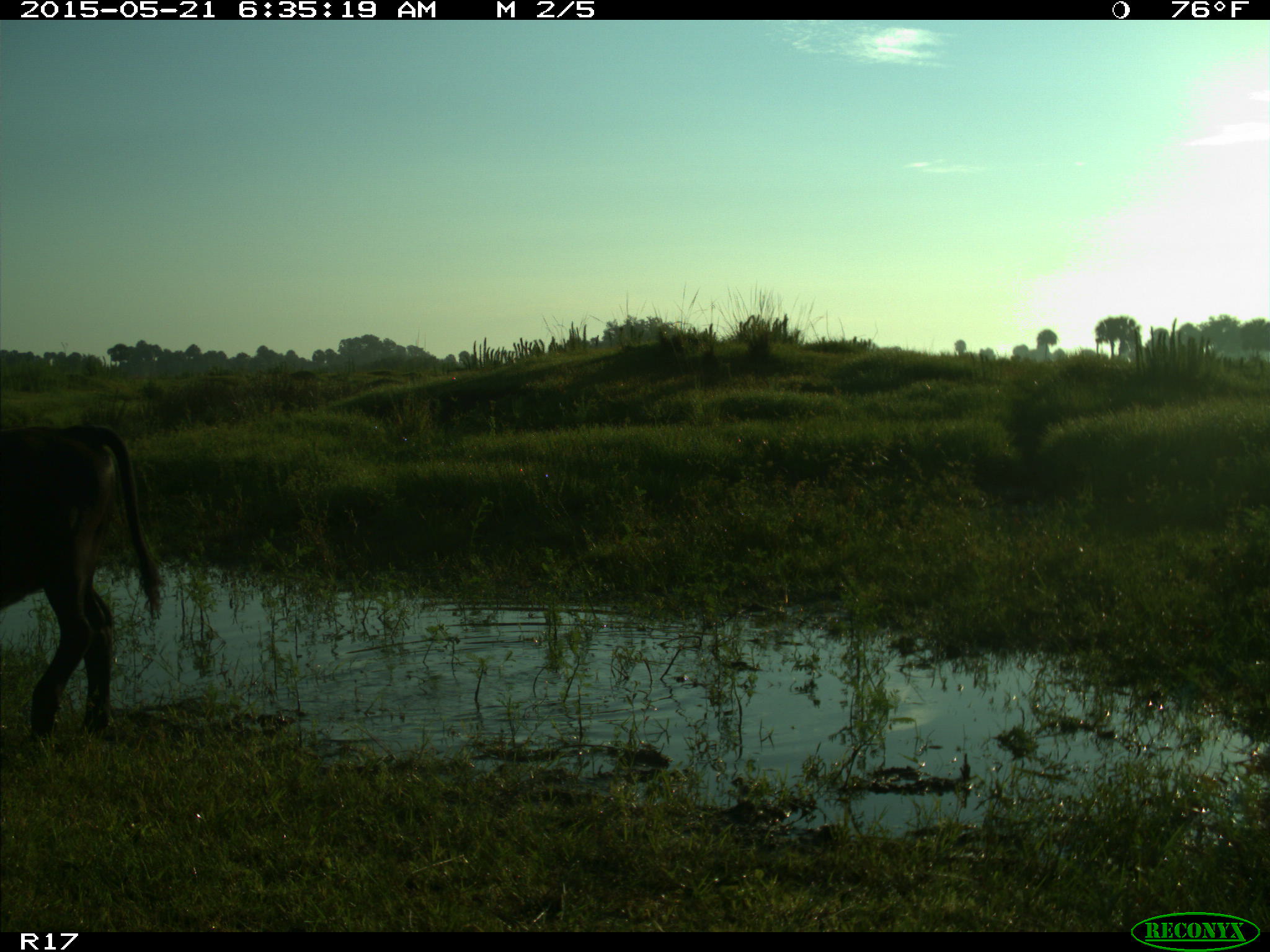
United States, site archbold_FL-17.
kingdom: Animalia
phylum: Chordata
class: Mammalia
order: Artiodactyla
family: Bovidae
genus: Bos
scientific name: Bos taurus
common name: domestic cow